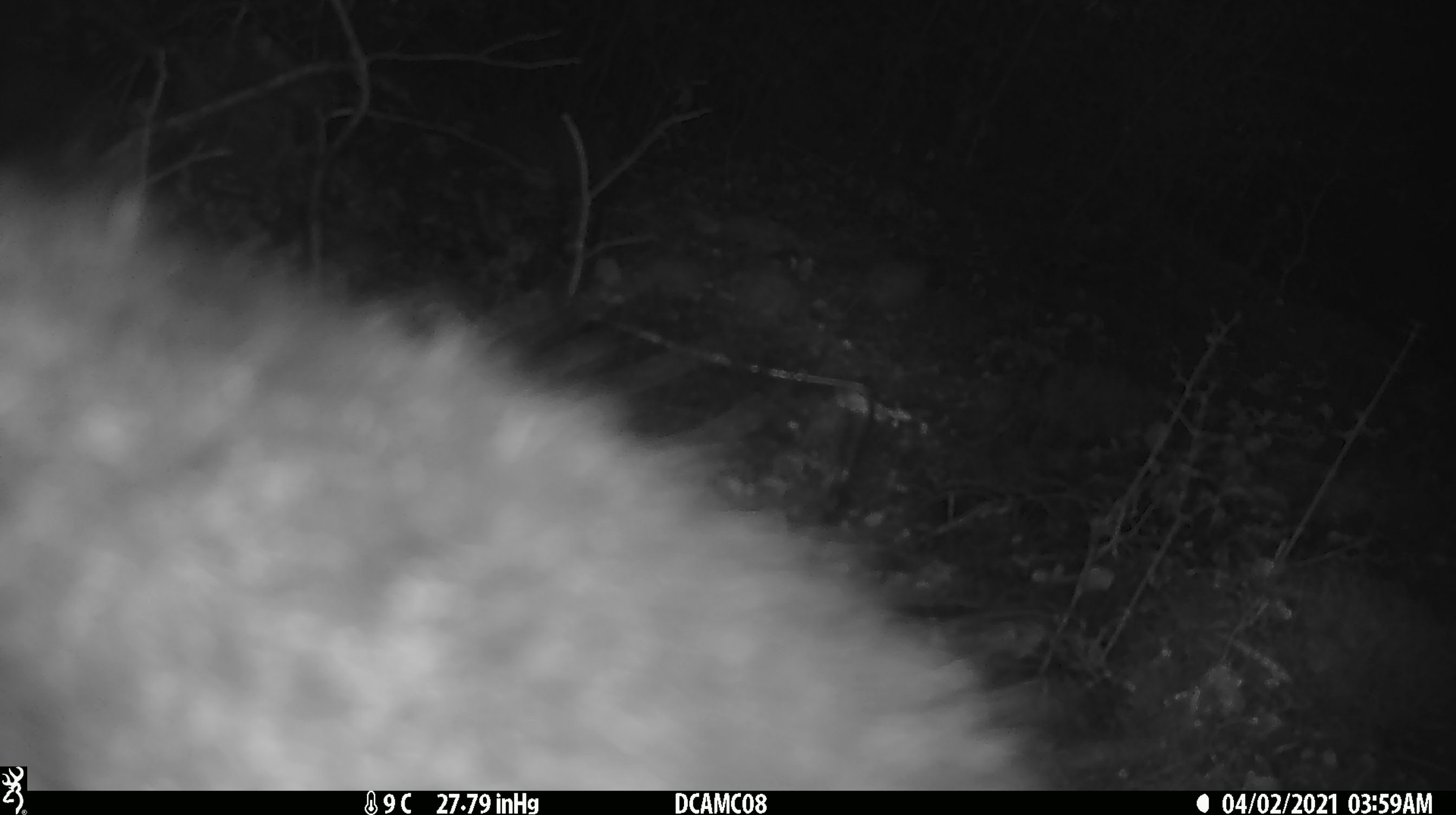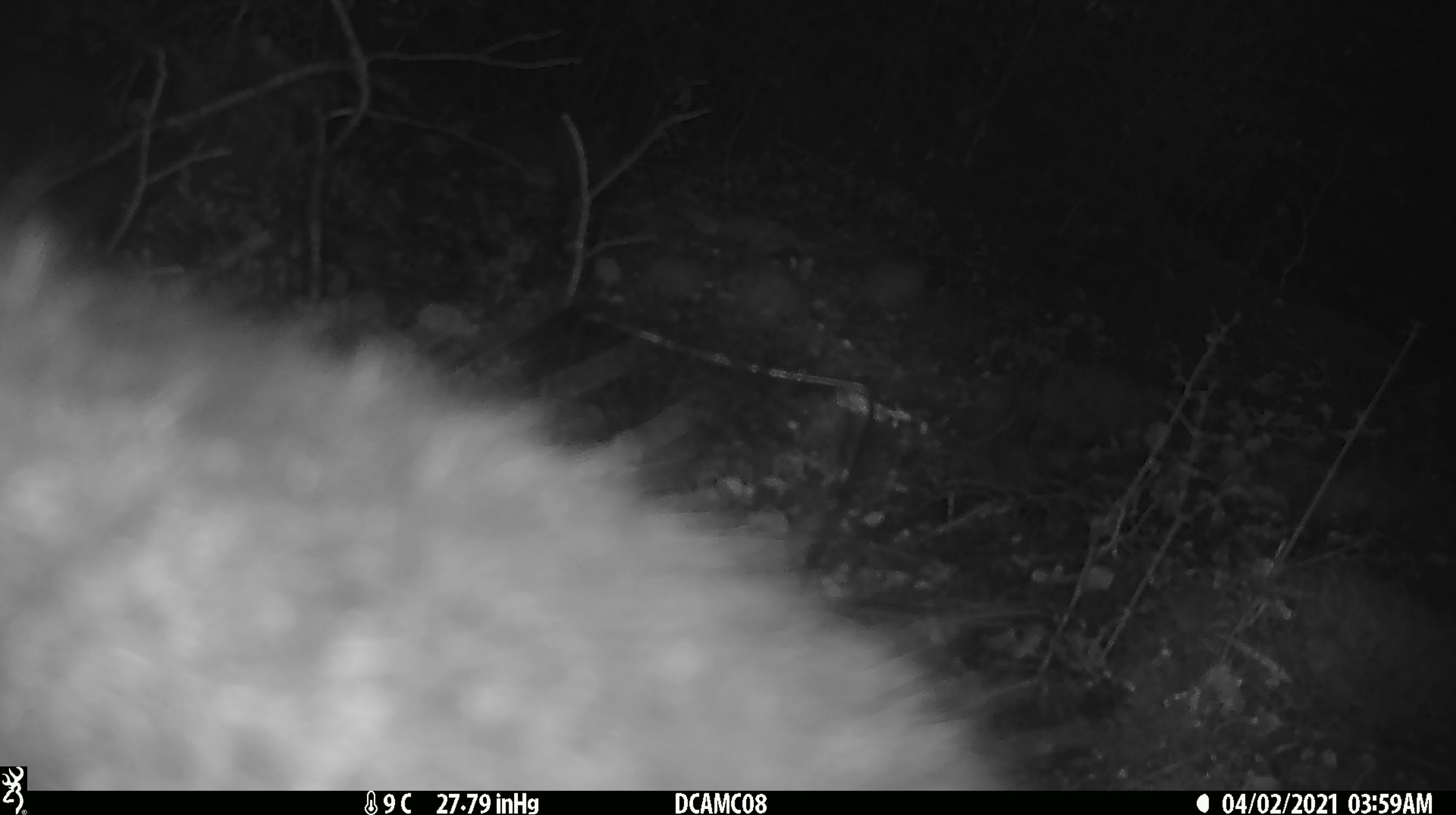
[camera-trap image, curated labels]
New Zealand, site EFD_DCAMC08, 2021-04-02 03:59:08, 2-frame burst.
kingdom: Animalia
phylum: Chordata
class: Mammalia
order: Diprotodontia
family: Phalangeridae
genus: Trichosurus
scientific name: Trichosurus vulpecula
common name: common brushtail possum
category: possum